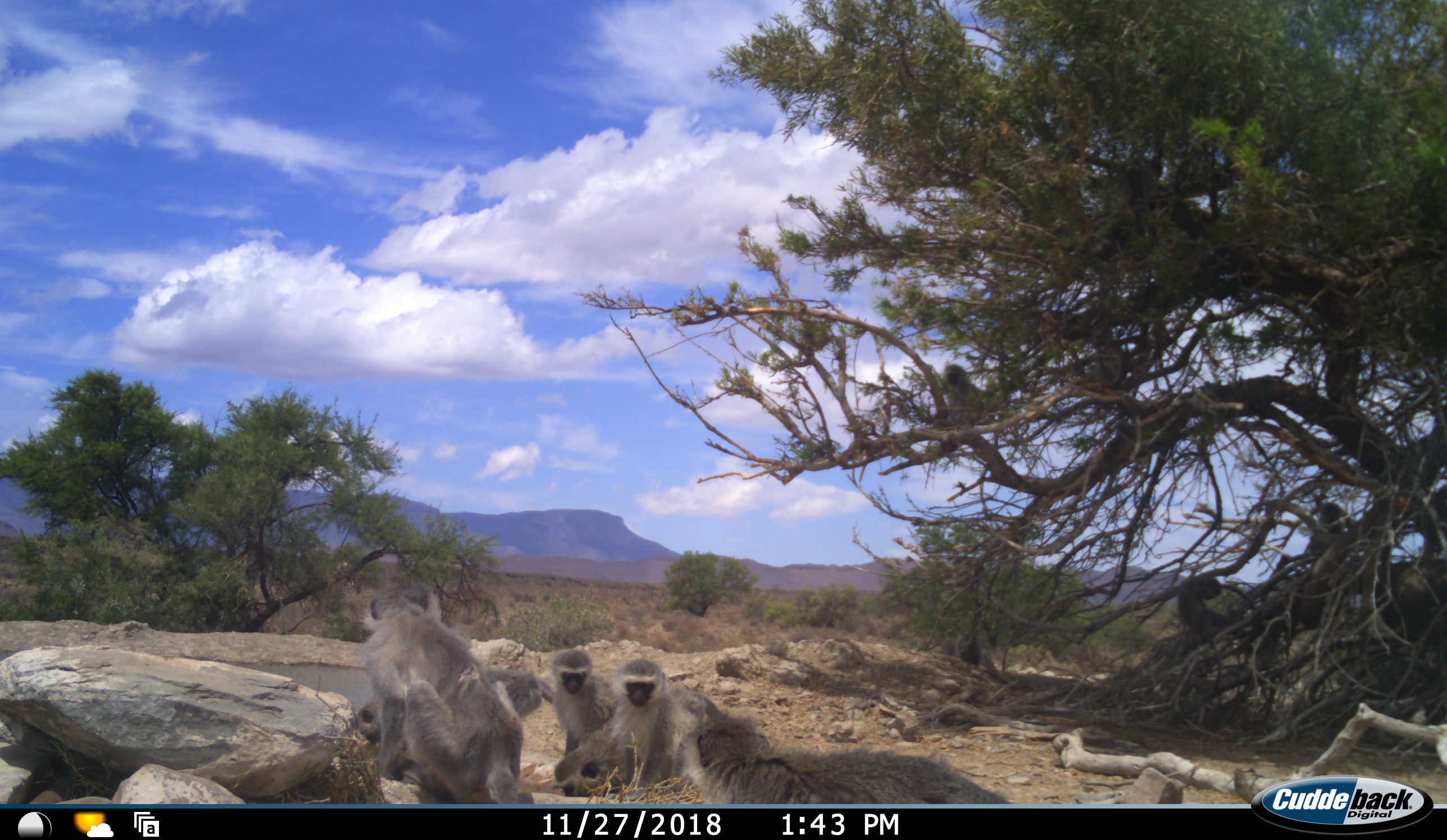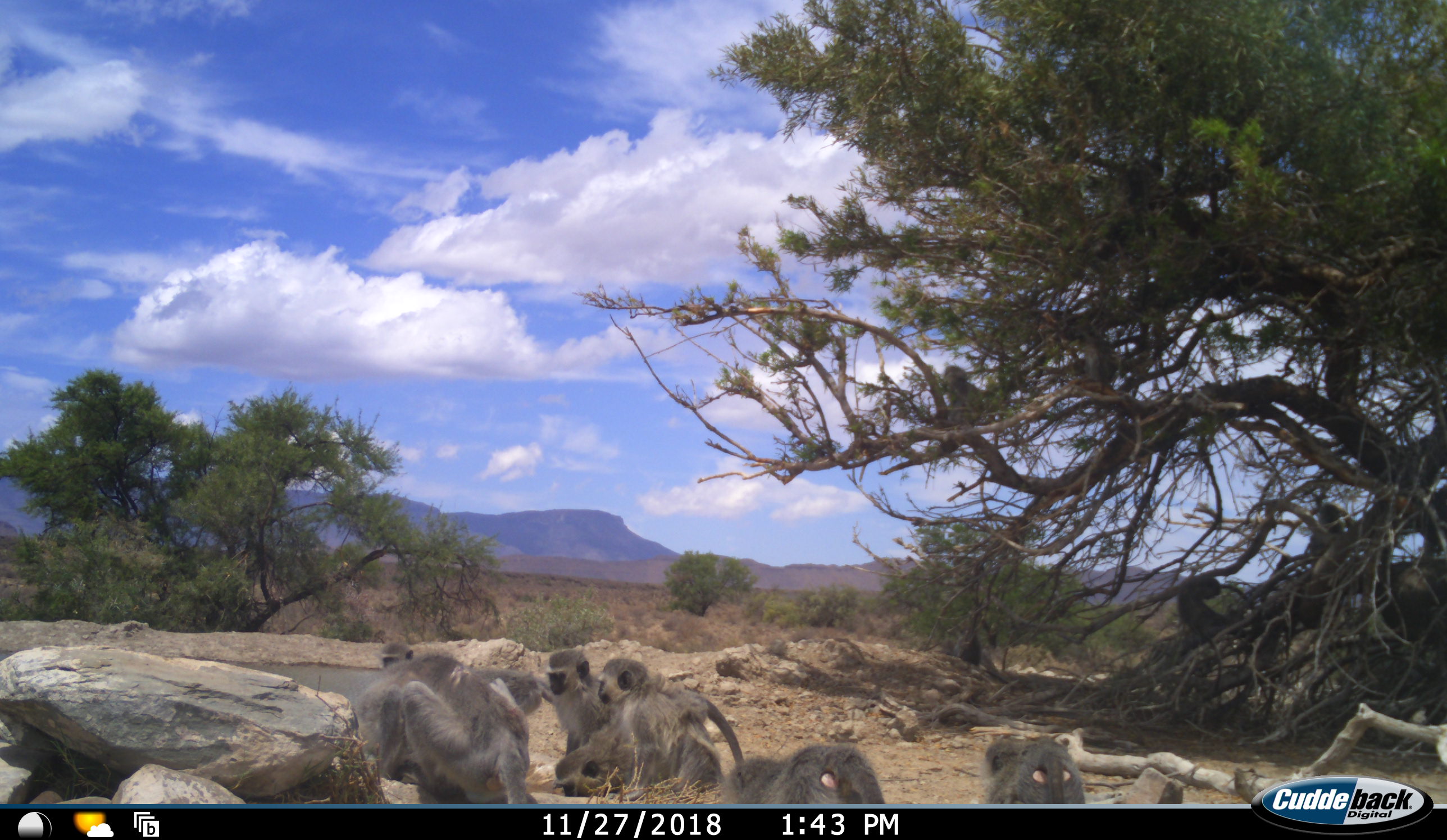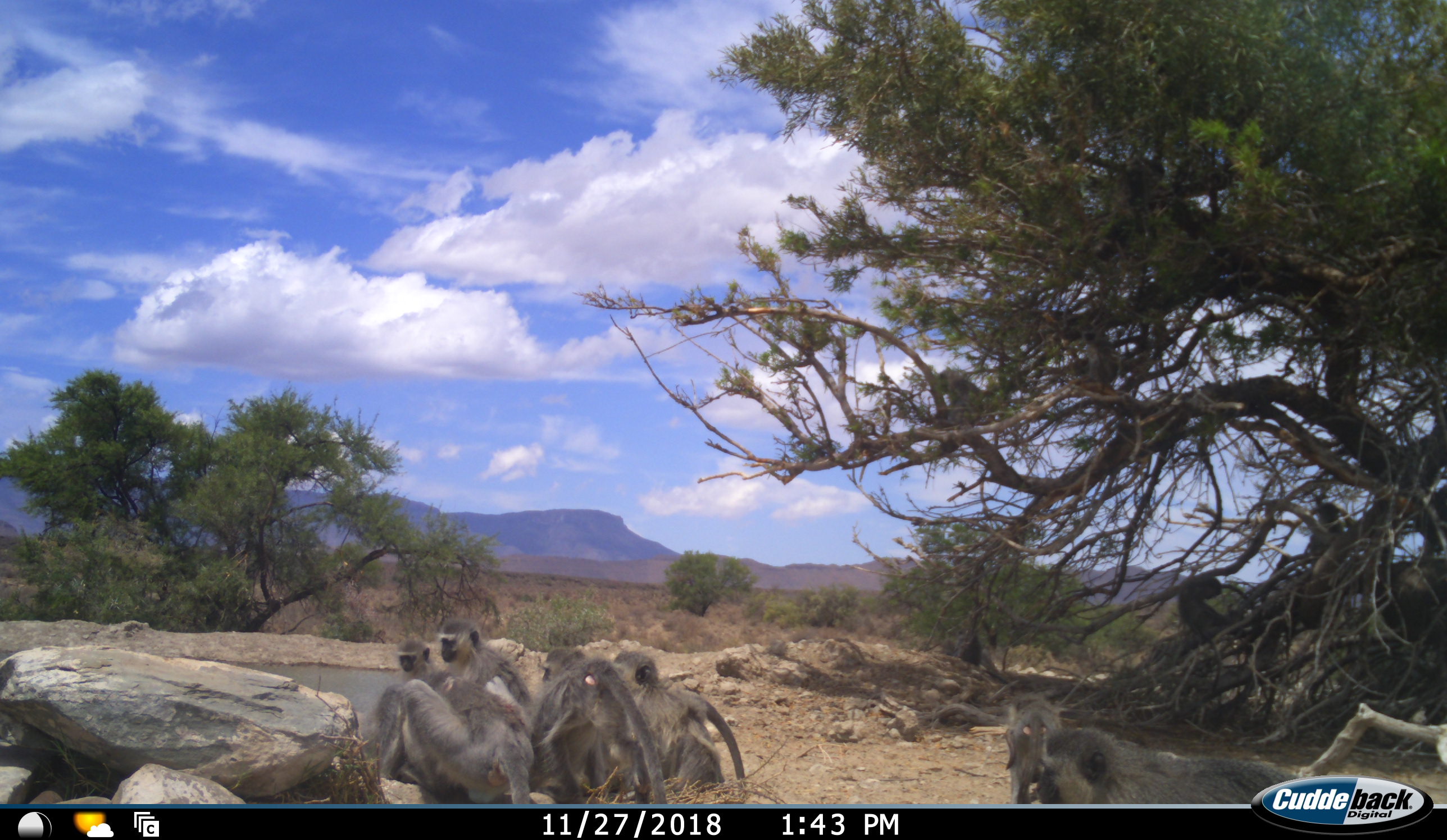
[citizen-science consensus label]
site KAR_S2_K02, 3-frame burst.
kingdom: Animalia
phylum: Chordata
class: Mammalia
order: Primates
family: Cercopithecidae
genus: Chlorocebus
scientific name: Chlorocebus pygerythrus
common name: vervet monkey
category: monkeyvervet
Monkeyvervet (vervet monkey) (Chlorocebus pygerythrus), count 9. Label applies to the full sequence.